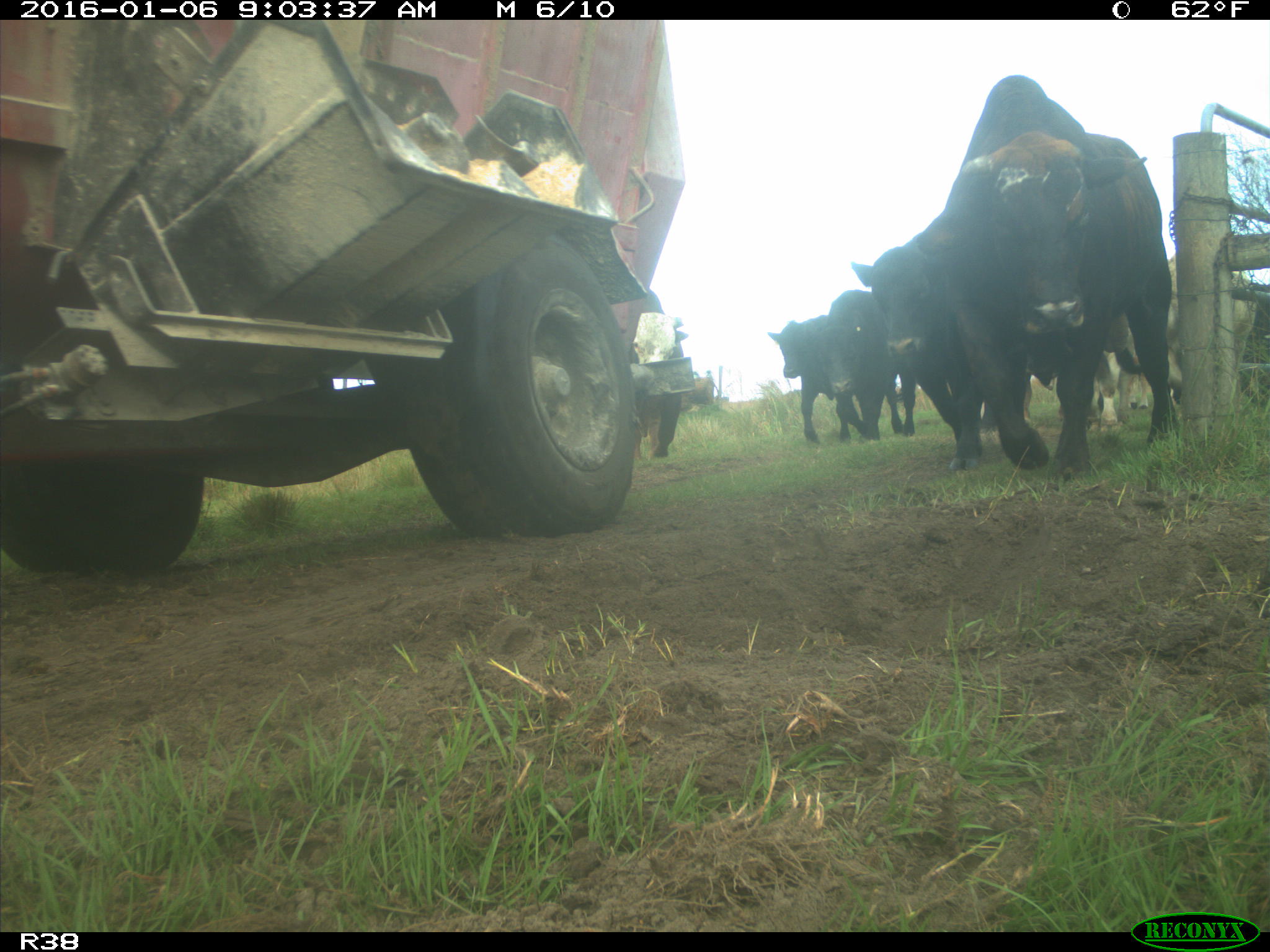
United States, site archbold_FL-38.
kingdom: Animalia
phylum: Chordata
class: Mammalia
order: Artiodactyla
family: Bovidae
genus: Bos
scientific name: Bos taurus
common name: domestic cow